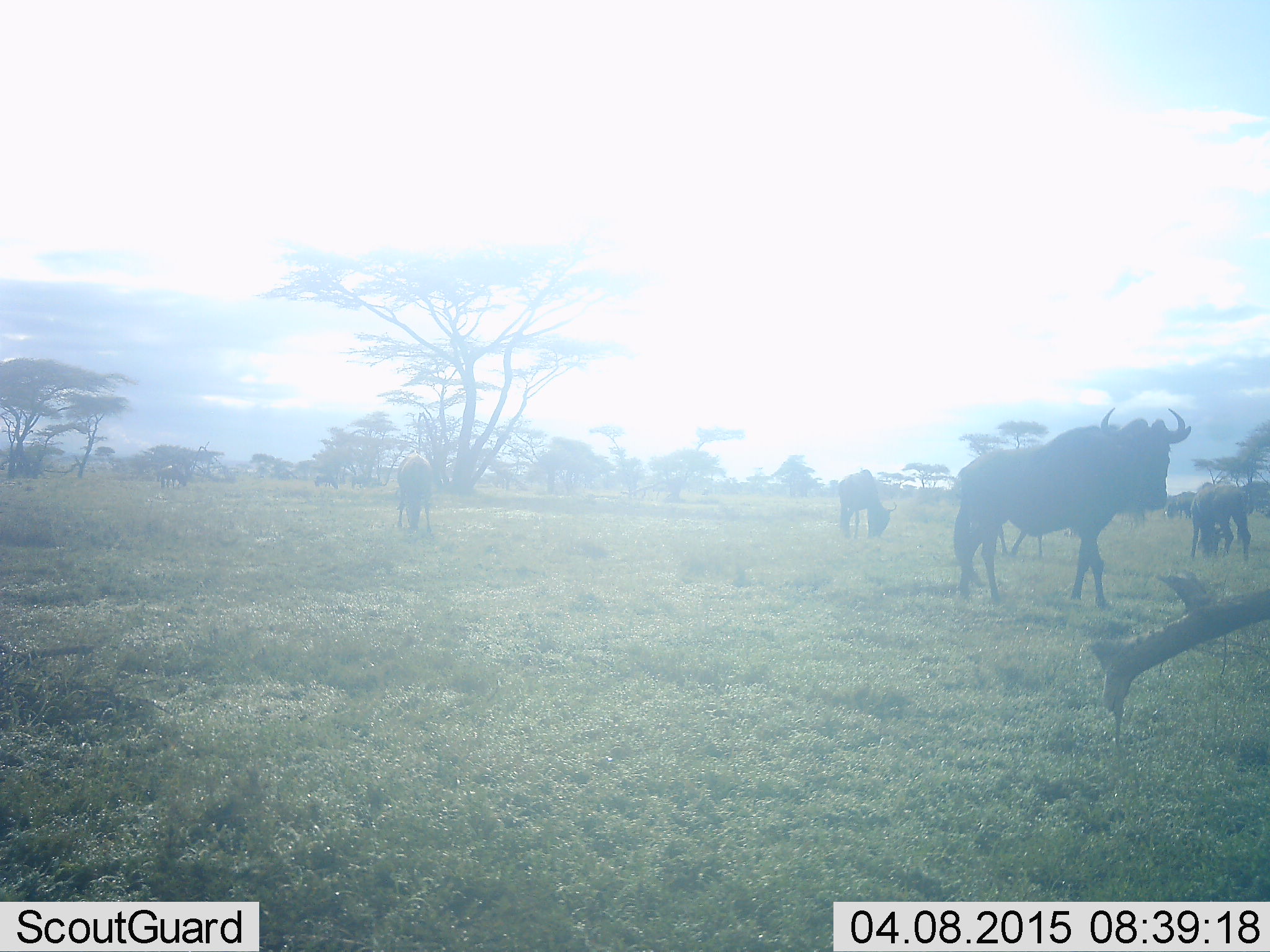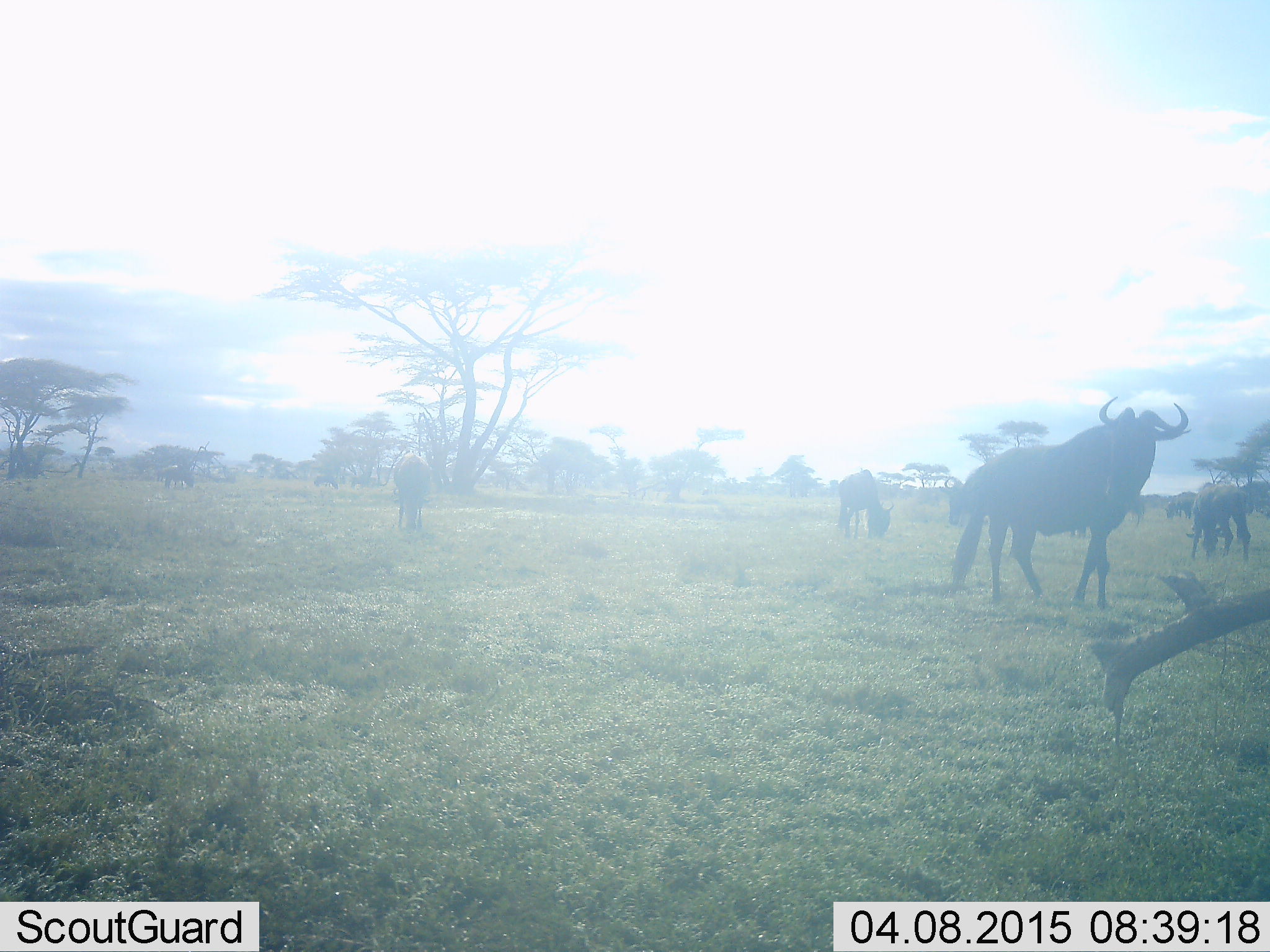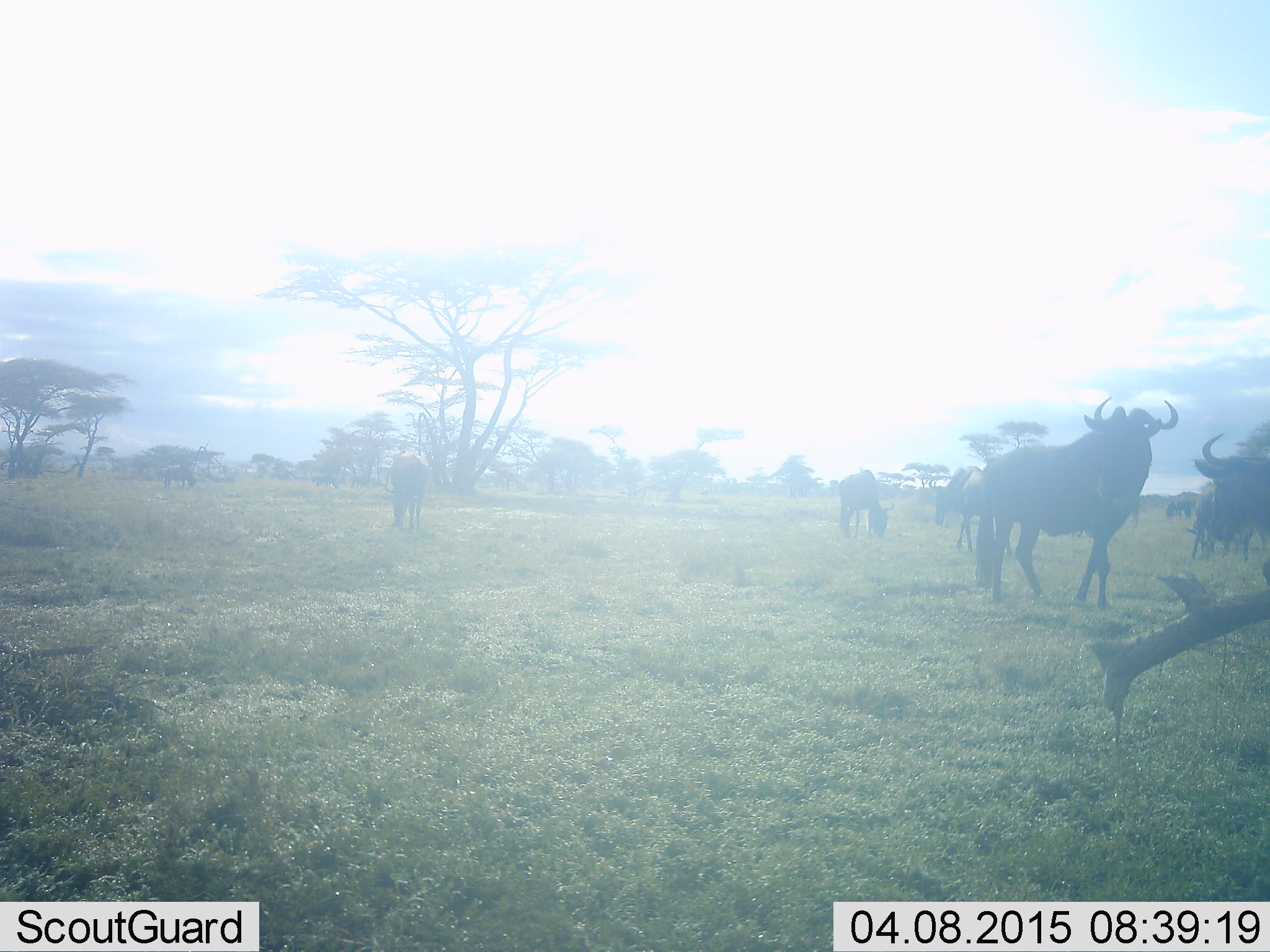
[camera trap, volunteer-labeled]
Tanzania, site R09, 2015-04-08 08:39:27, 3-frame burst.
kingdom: Animalia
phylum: Chordata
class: Mammalia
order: Artiodactyla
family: Bovidae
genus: Connochaetes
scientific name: Connochaetes taurinus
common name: blue wildebeest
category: wildebeest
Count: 6.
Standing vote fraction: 90%.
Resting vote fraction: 0%.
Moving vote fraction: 20%.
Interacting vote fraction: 0%.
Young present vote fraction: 0%.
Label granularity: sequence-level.